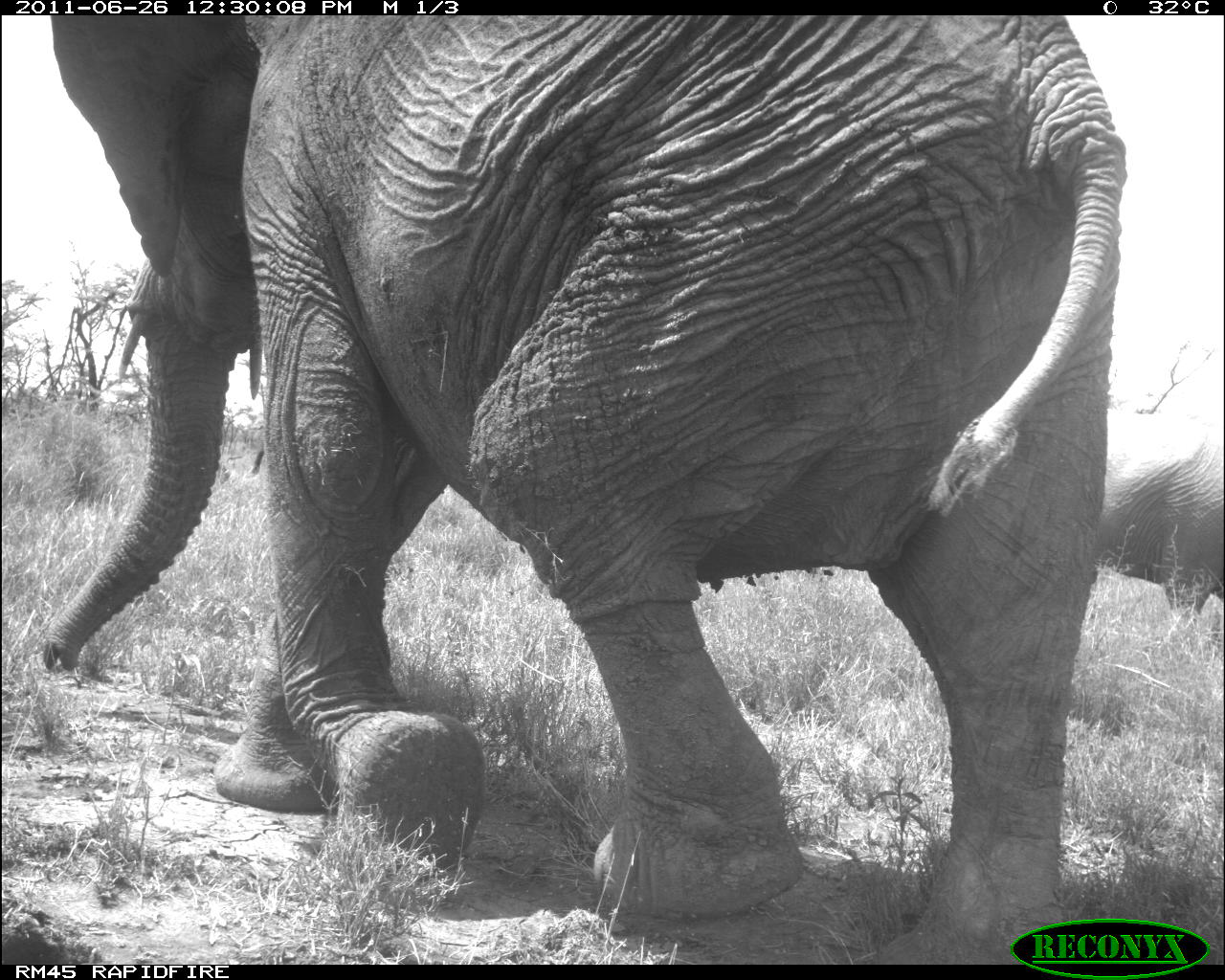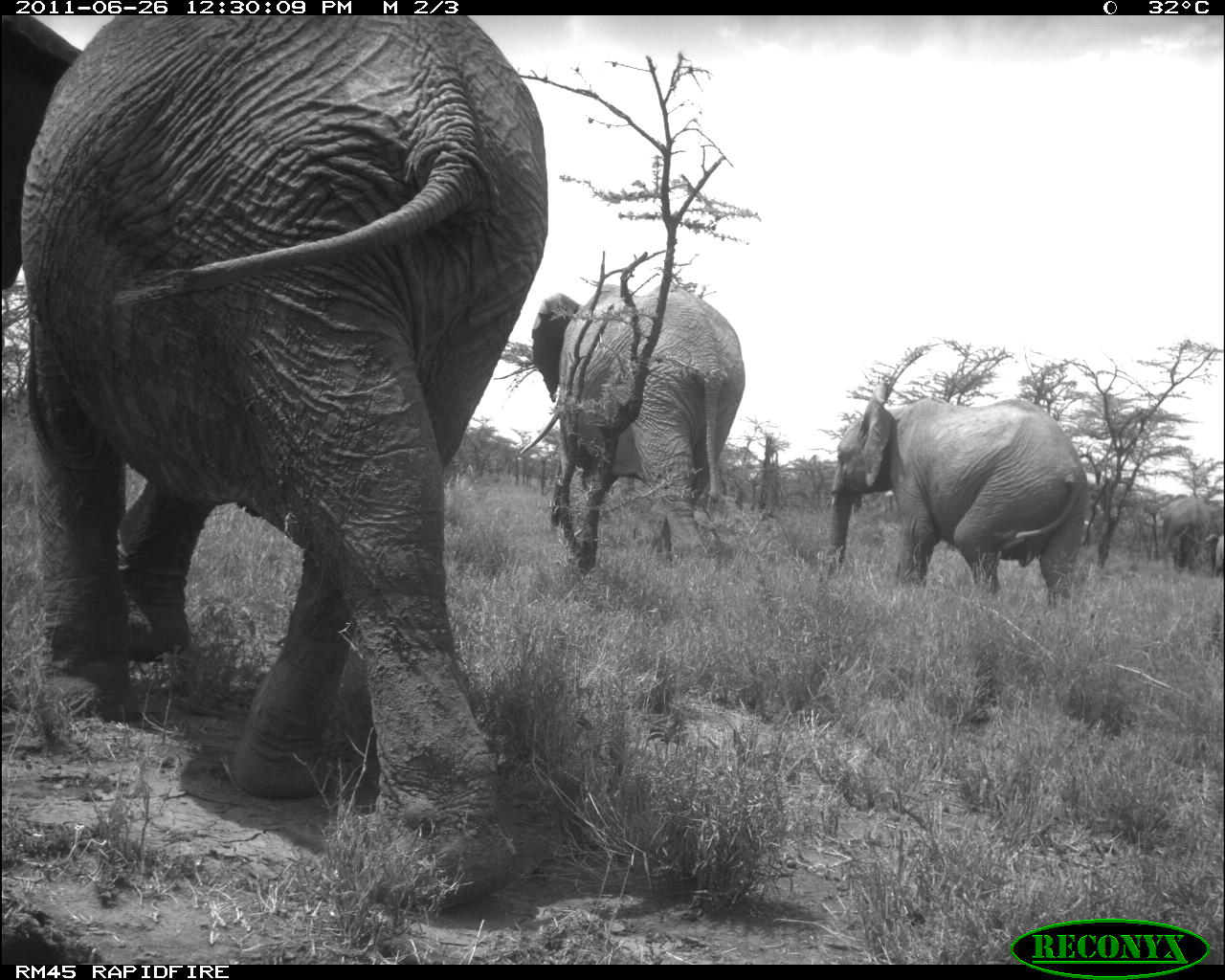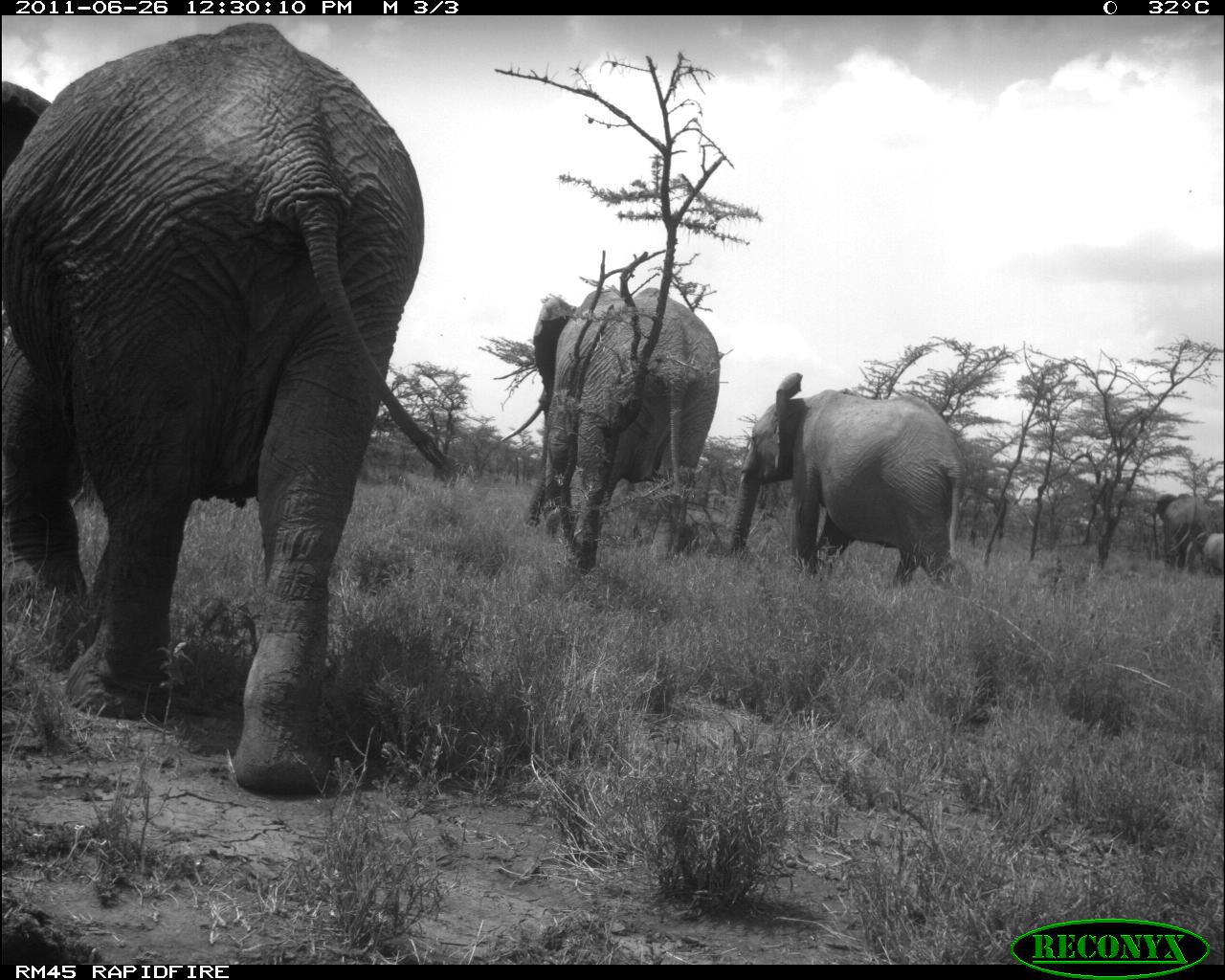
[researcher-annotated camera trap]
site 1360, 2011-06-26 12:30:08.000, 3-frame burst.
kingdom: Animalia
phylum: Chordata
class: Mammalia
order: Proboscidea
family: Elephantidae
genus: Loxodonta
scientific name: Loxodonta africana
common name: african bush elephant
Loxodonta africana (african bush elephant), count 2.